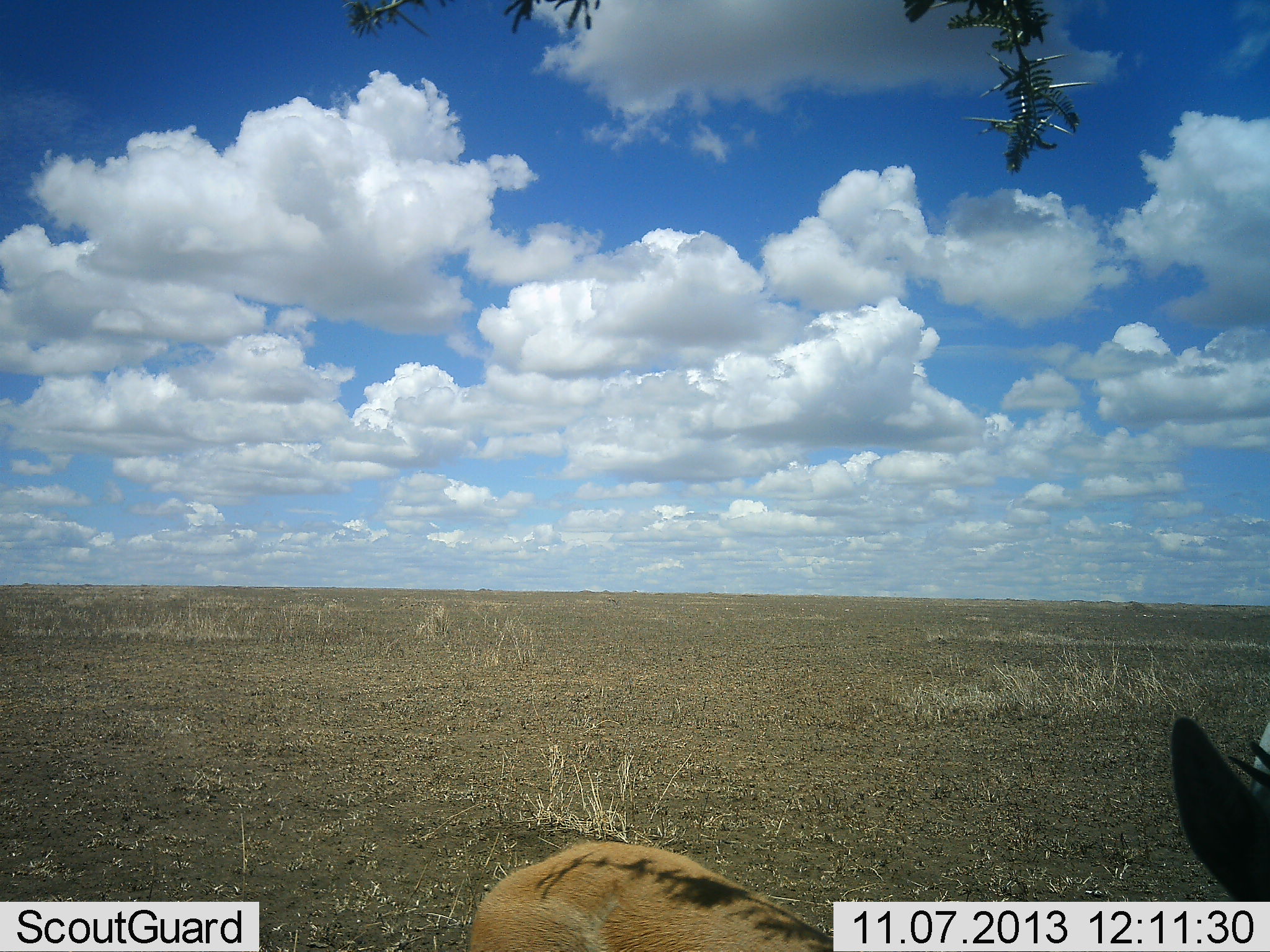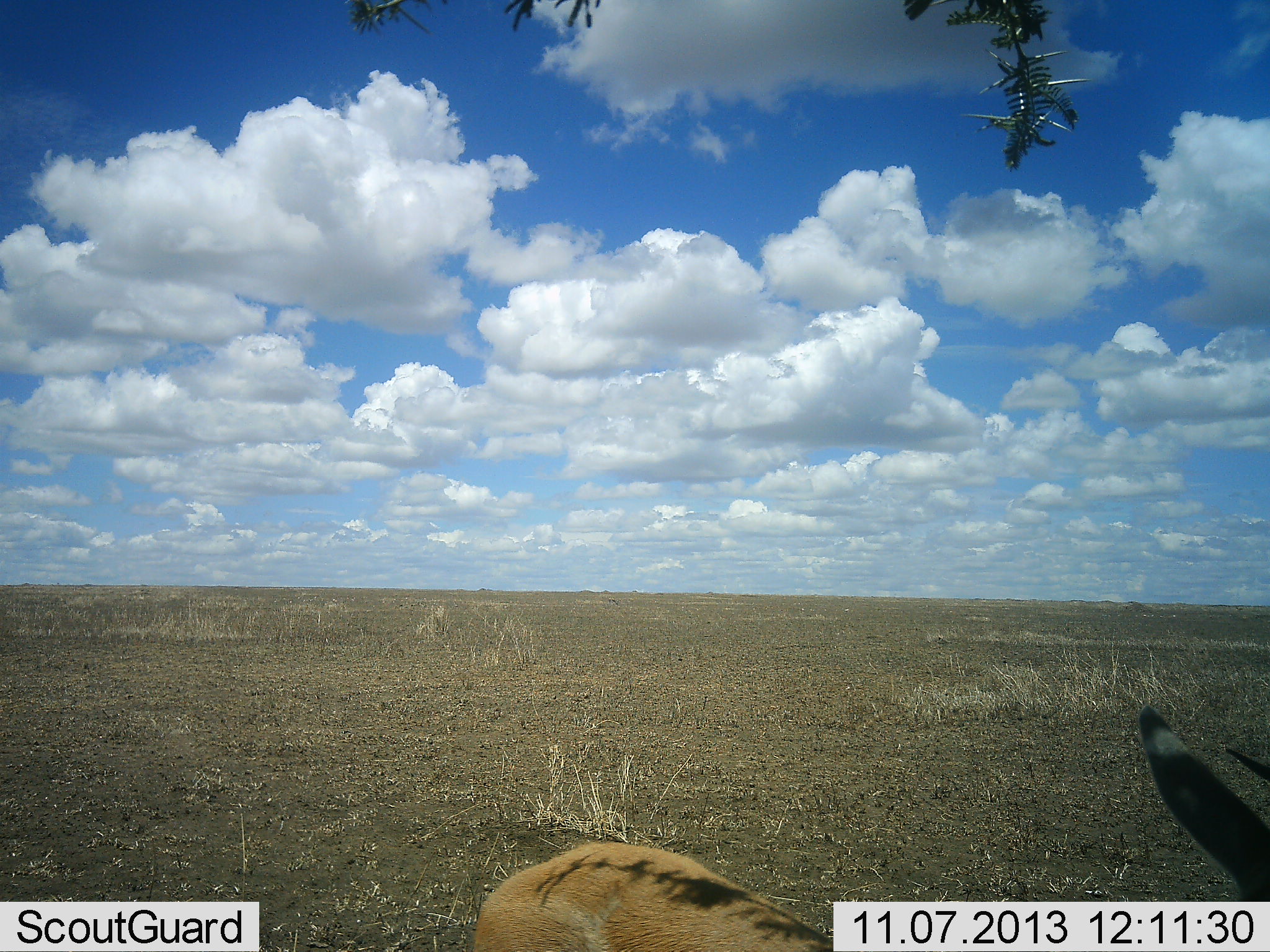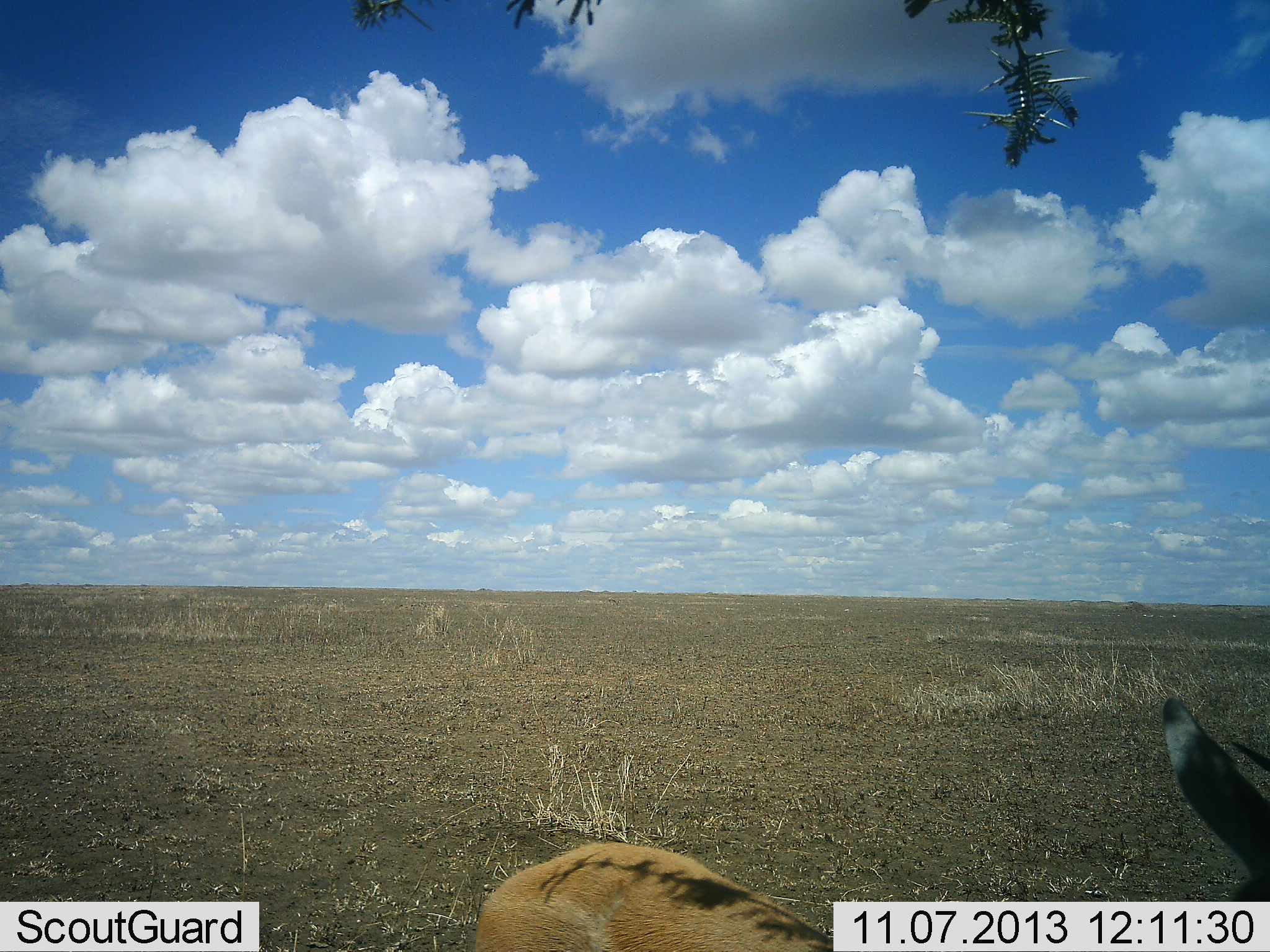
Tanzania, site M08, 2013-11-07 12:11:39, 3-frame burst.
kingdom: Animalia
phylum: Chordata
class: Mammalia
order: Artiodactyla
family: Bovidae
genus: Eudorcas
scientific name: Eudorcas thomsonii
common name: thomson's gazelle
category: gazellethomsons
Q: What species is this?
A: Gazellethomsons (thomson's gazelle) (Eudorcas thomsonii).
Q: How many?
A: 1.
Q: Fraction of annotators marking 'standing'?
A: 86%.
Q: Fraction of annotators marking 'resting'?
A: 14%.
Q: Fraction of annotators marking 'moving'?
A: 0%.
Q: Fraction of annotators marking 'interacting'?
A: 0%.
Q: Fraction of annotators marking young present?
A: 0%.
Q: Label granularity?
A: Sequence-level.